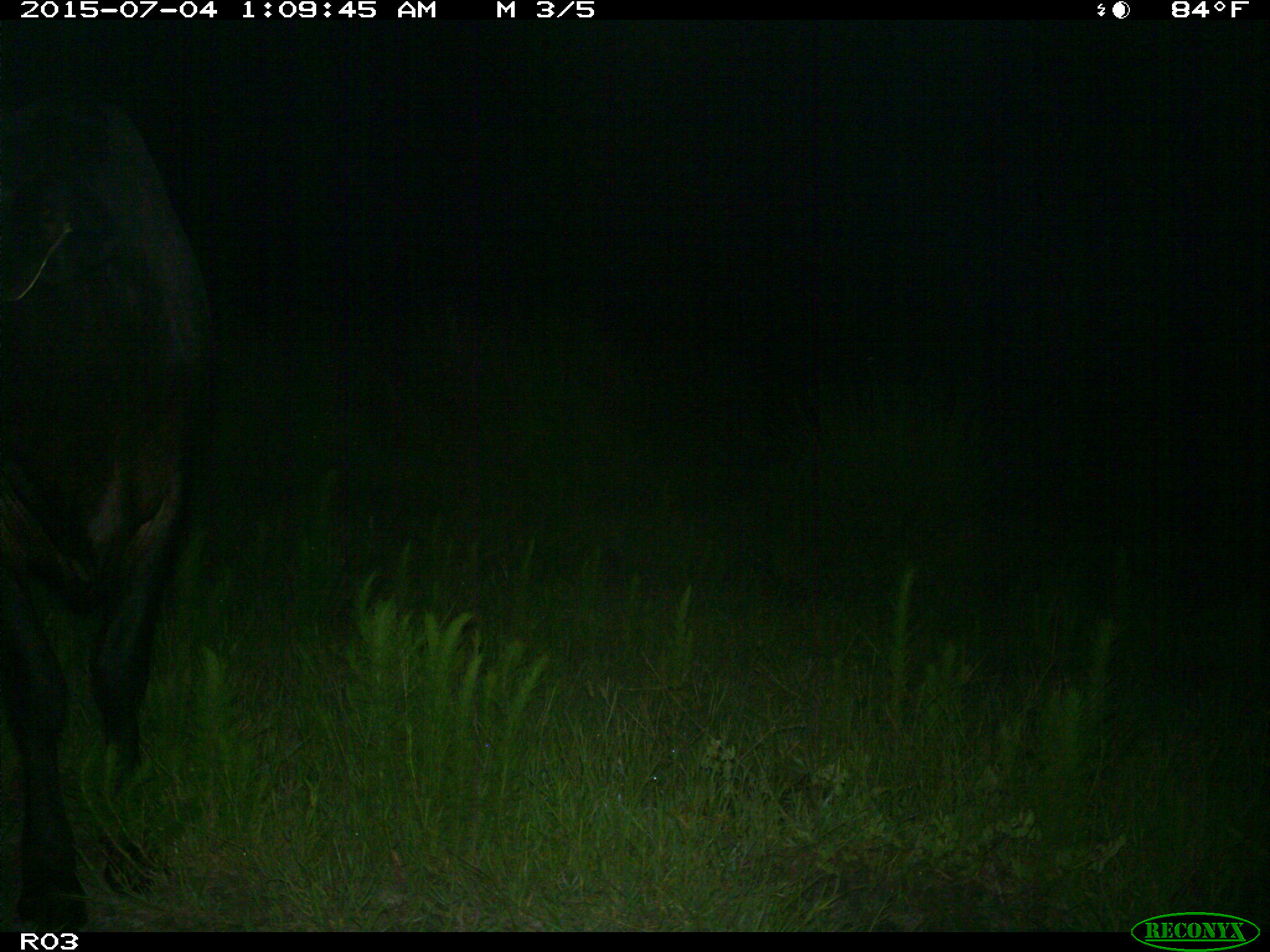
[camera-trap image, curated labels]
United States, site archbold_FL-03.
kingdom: Animalia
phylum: Chordata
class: Mammalia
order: Artiodactyla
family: Bovidae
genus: Bos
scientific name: Bos taurus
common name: domestic cow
Bos taurus (domestic cow).